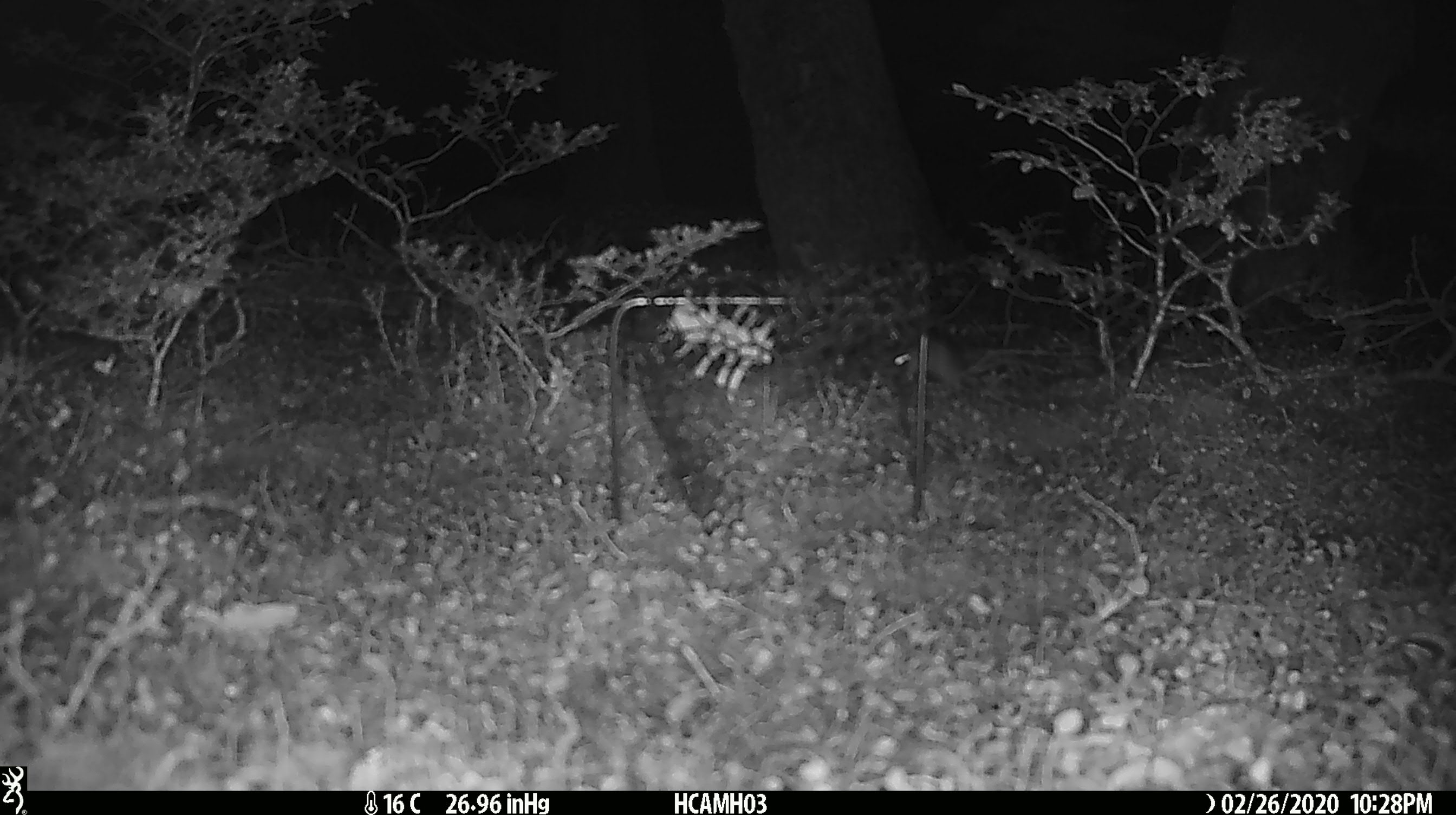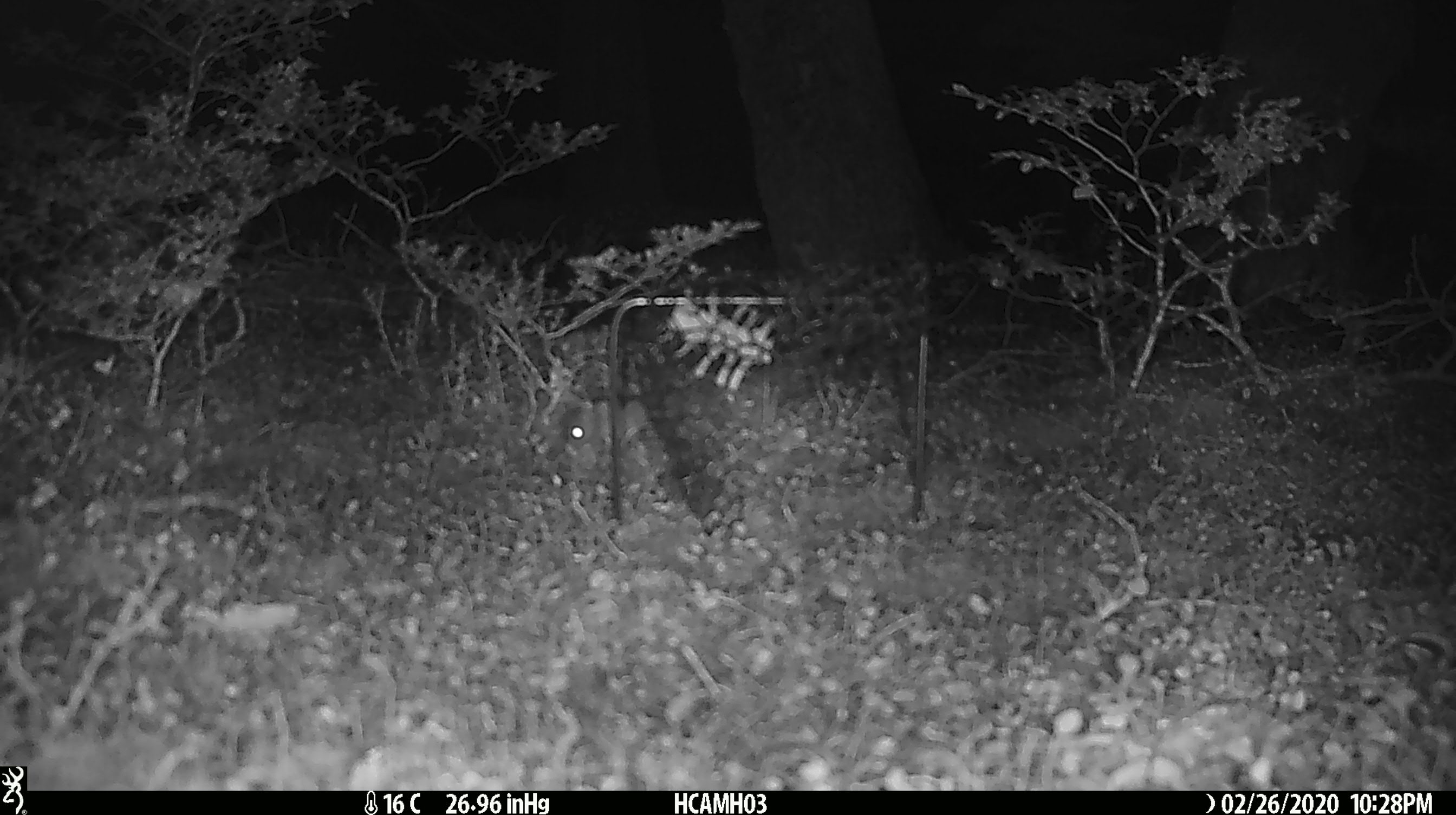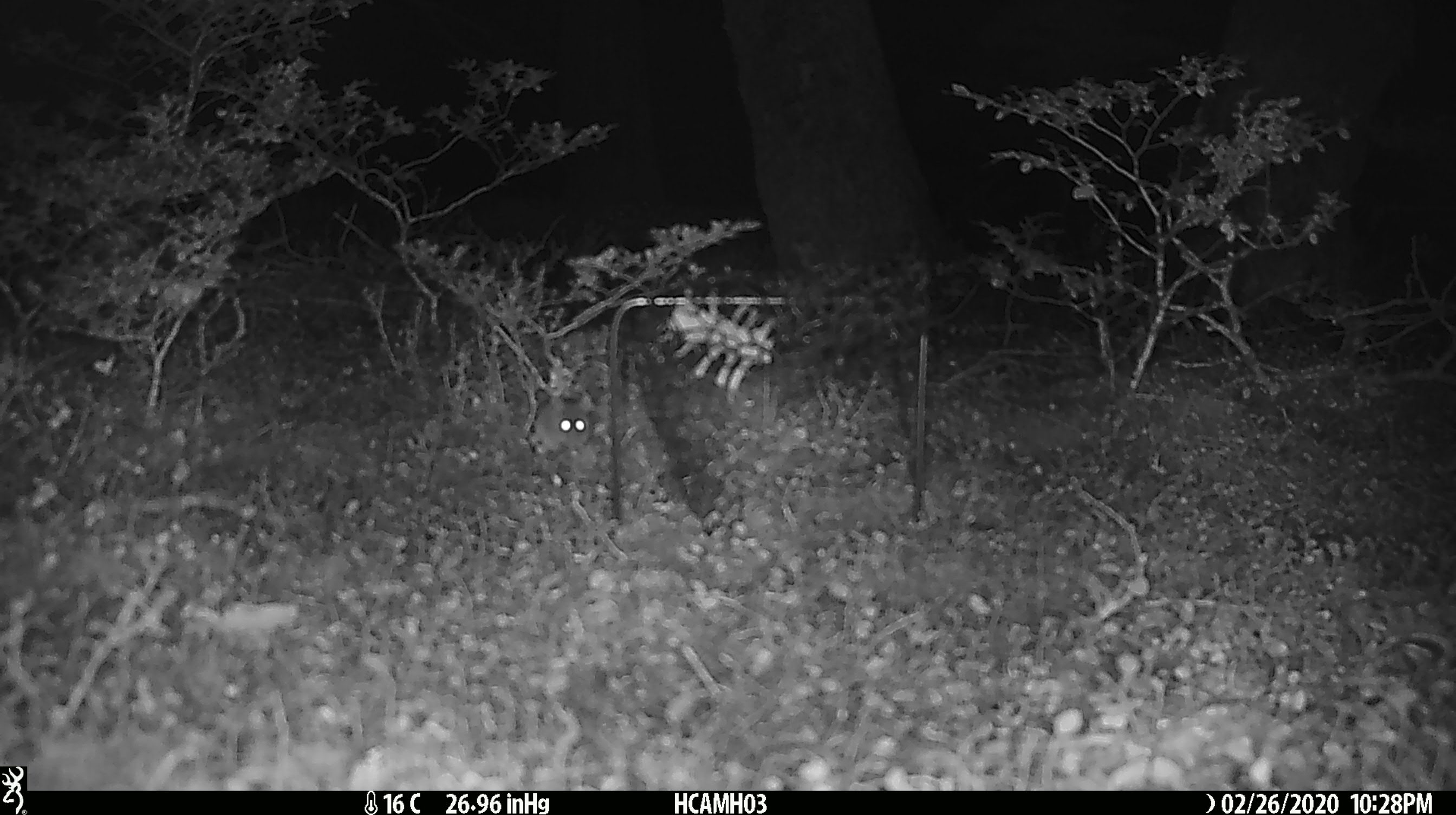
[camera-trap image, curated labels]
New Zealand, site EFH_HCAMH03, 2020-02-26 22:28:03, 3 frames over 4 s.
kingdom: Animalia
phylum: Chordata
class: Mammalia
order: Rodentia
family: Muridae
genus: Mus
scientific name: Mus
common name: mouse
Mouse (Mus).